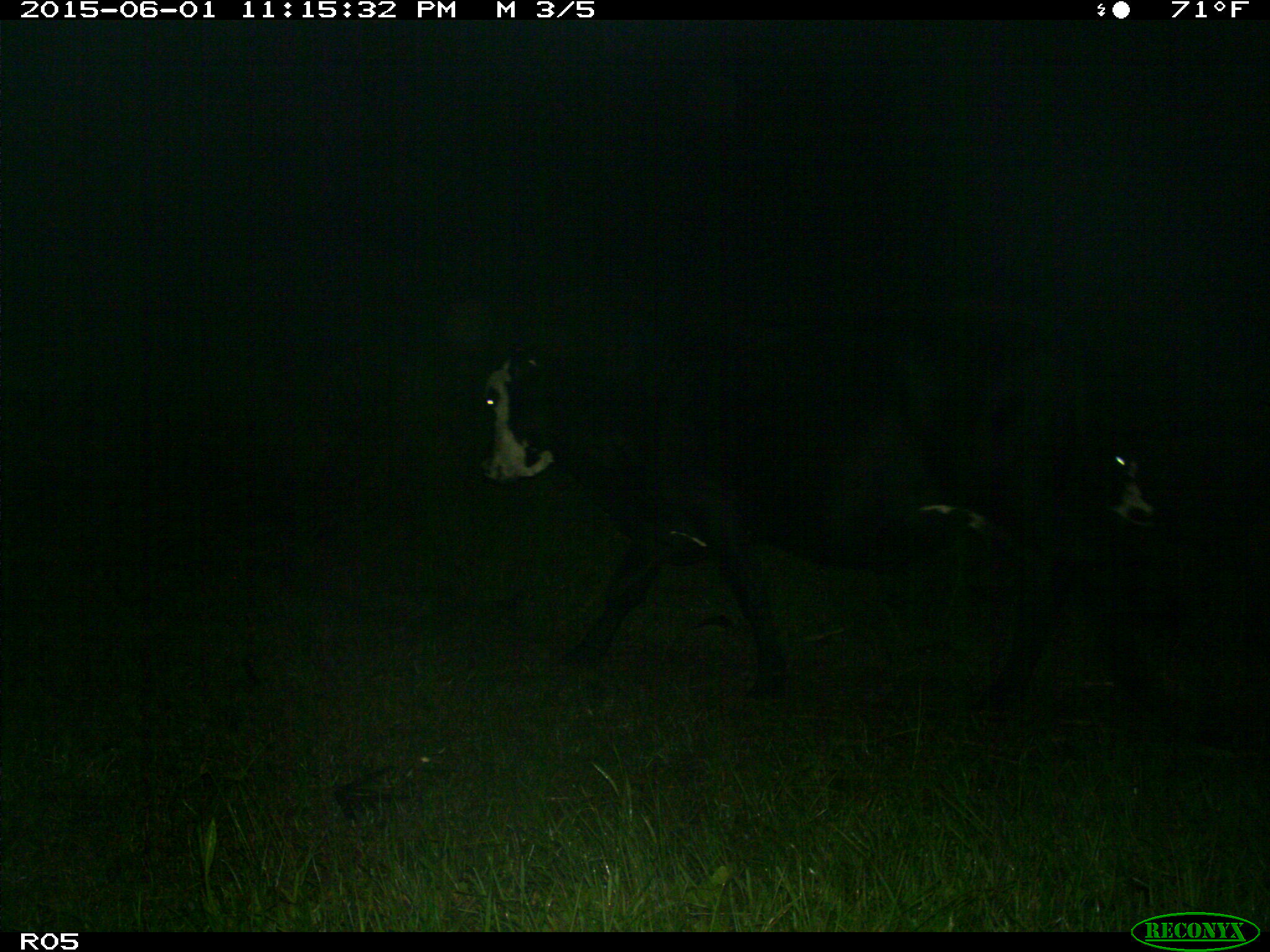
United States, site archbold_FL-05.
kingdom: Animalia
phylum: Chordata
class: Mammalia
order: Artiodactyla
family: Bovidae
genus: Bos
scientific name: Bos taurus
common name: domestic cow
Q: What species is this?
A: Bos taurus (domestic cow).